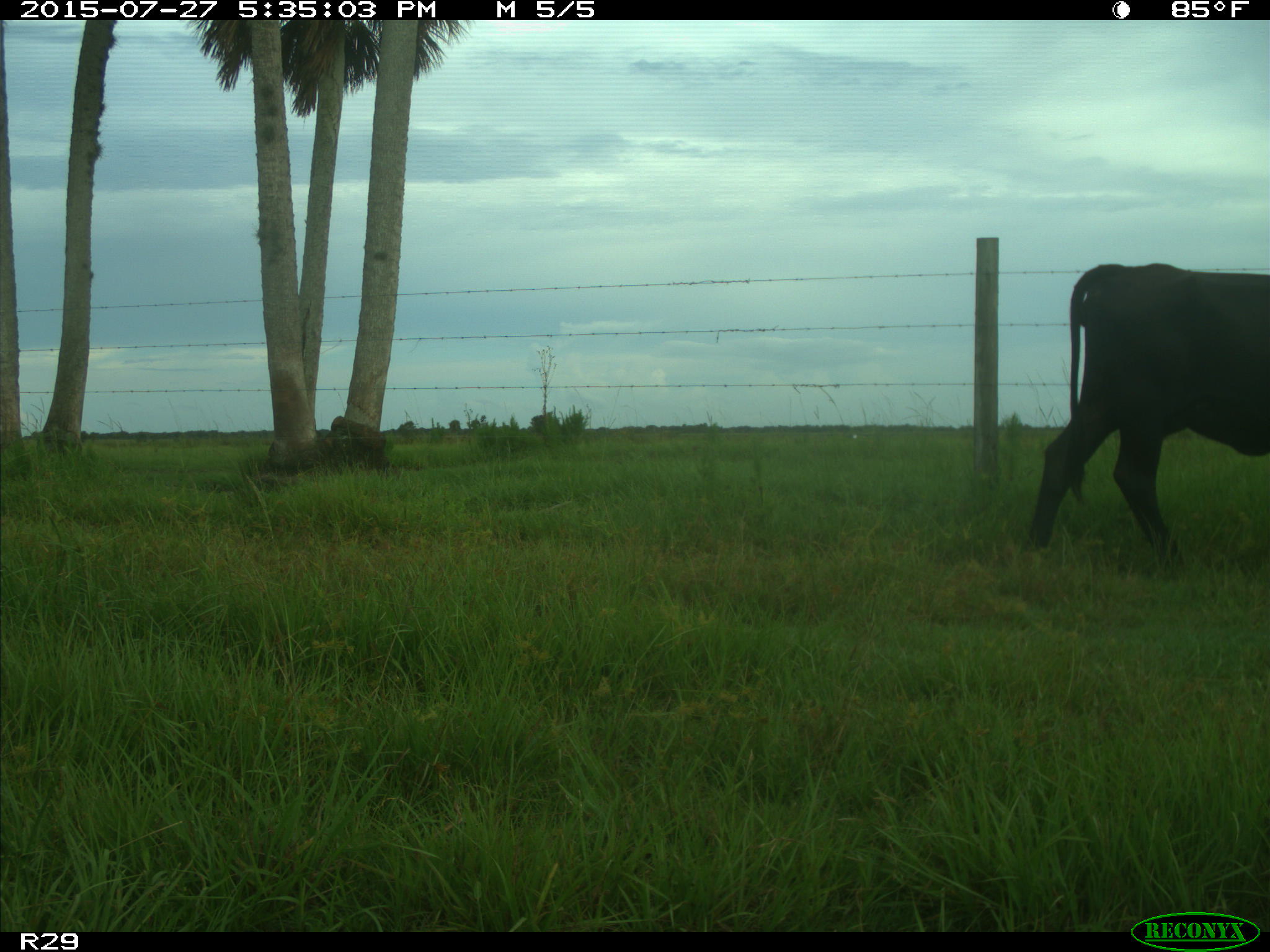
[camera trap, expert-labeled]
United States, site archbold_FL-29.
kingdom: Animalia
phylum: Chordata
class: Mammalia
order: Artiodactyla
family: Bovidae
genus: Bos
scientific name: Bos taurus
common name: domestic cow